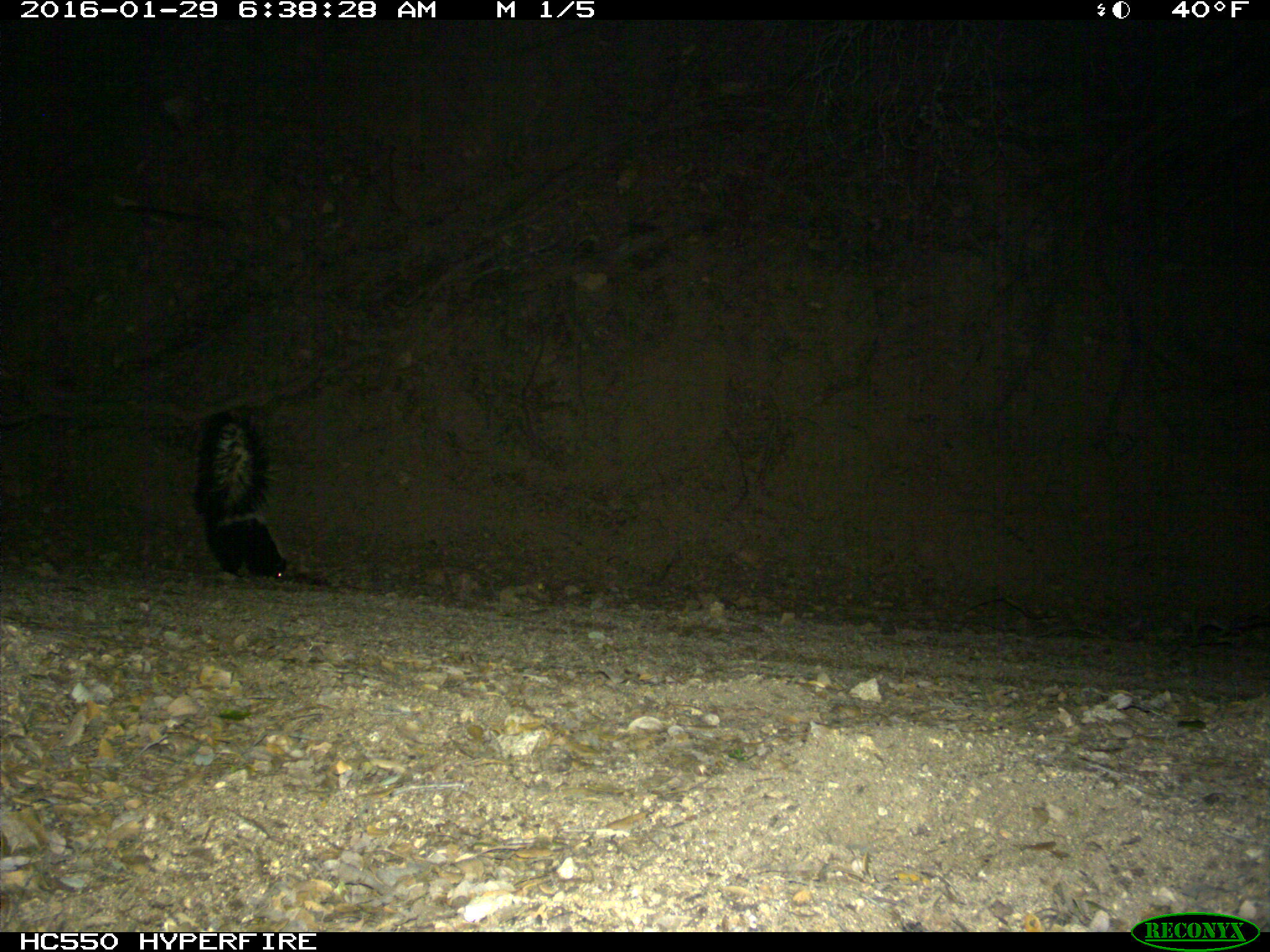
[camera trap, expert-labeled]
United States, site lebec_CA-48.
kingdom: Animalia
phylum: Chordata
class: Mammalia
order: Carnivora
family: Mephitidae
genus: Mephitis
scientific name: Mephitis mephitis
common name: striped skunk